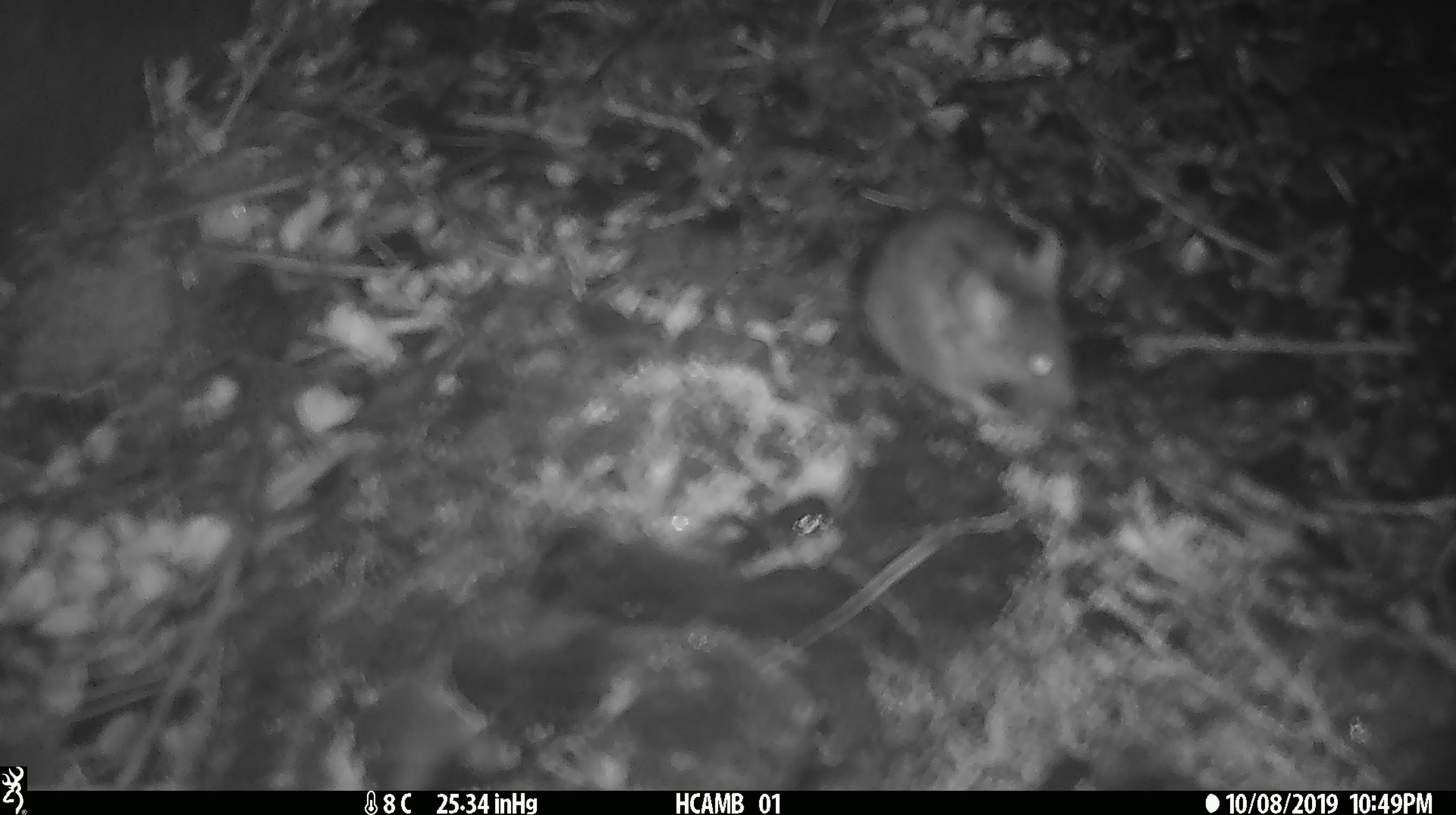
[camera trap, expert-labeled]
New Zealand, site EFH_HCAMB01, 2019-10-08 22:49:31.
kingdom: Animalia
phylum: Chordata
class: Mammalia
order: Rodentia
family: Muridae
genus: Mus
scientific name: Mus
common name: mouse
Mouse (Mus).